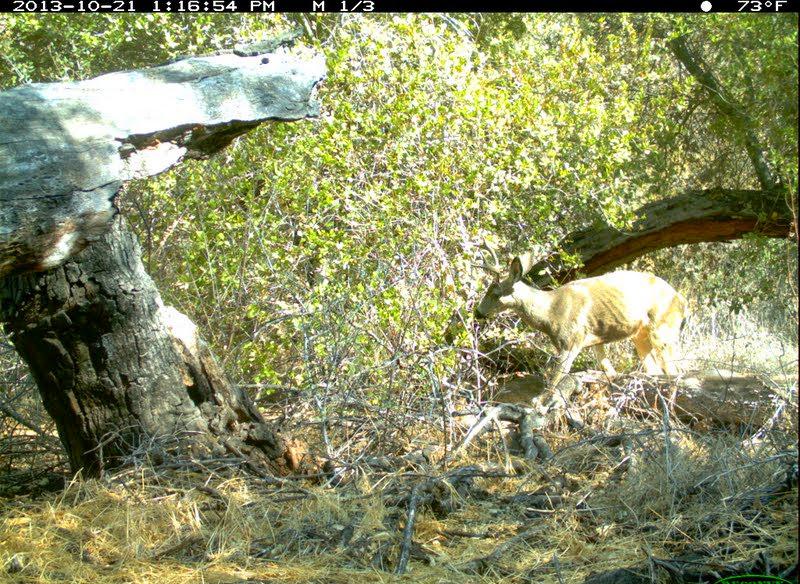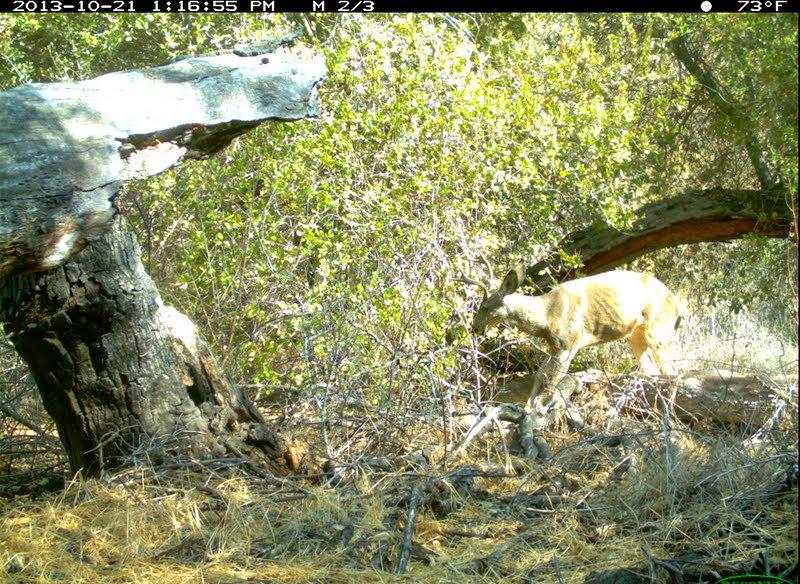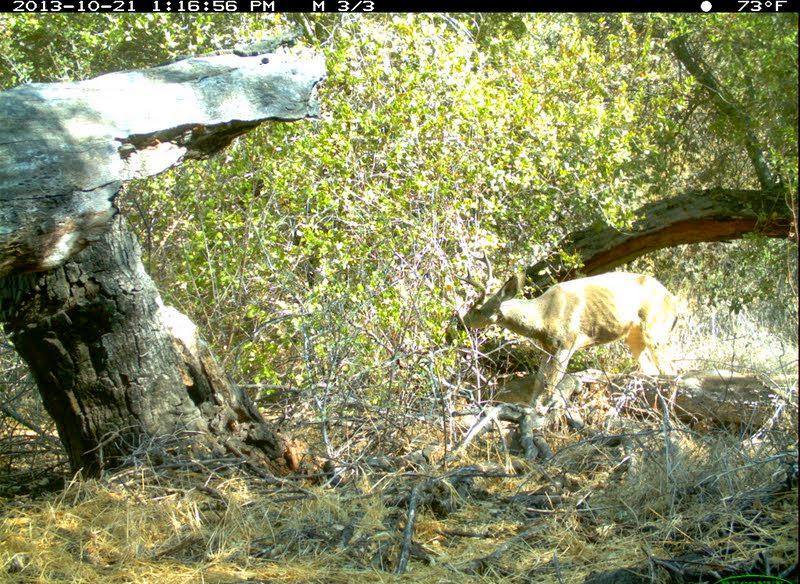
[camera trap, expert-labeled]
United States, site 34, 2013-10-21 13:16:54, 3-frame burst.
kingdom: Animalia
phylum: Chordata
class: Mammalia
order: Artiodactyla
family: Cervidae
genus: Odocoileus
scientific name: Odocoileus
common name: deer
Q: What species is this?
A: Deer (Odocoileus).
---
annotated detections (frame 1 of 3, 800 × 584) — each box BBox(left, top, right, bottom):
deer: BBox(470, 254, 689, 380)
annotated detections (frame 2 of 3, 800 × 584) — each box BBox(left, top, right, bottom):
deer: BBox(452, 266, 685, 398)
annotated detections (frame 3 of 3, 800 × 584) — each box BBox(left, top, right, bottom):
deer: BBox(456, 271, 684, 393)